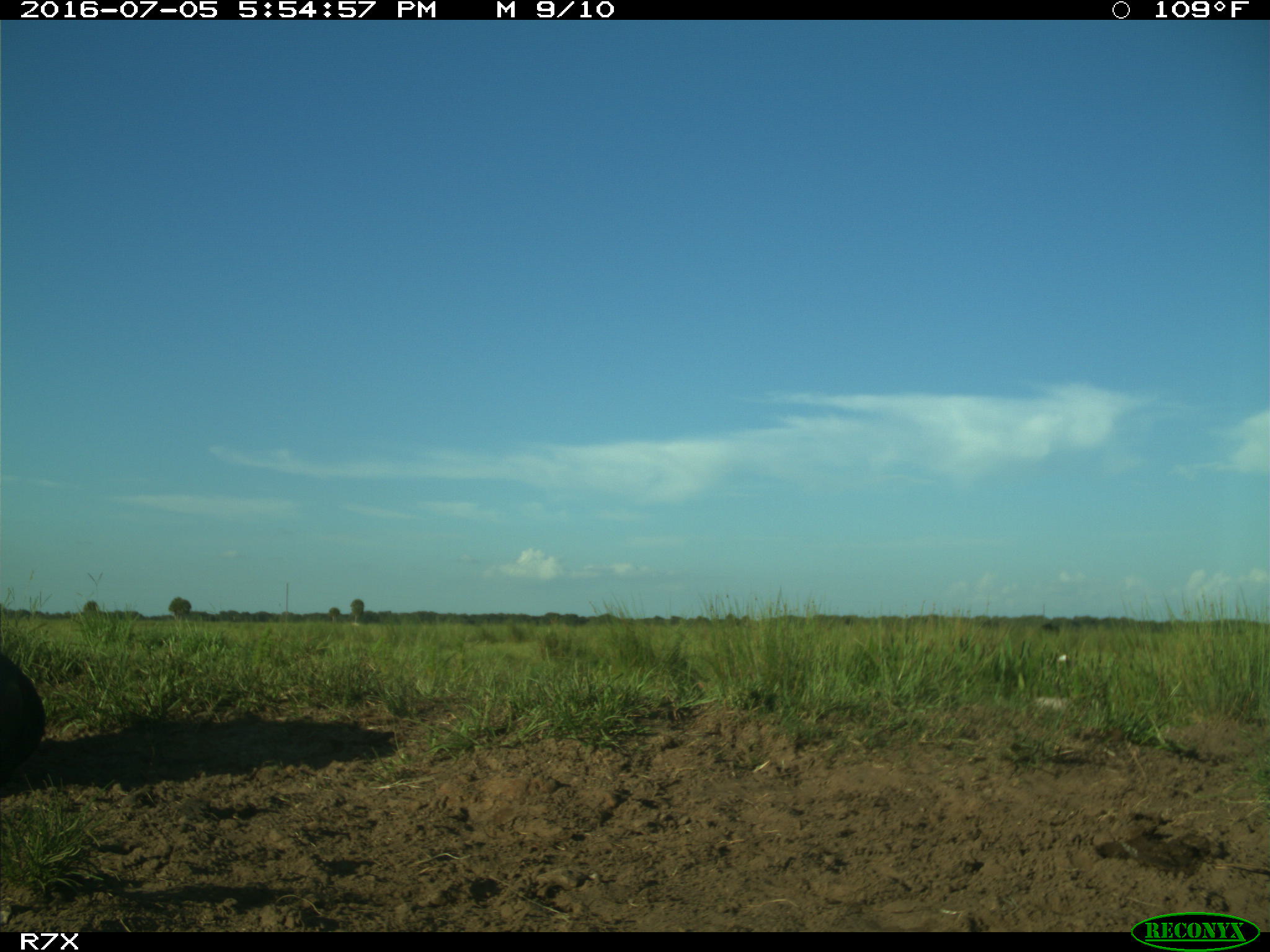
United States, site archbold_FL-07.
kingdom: Animalia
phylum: Chordata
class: Mammalia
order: Artiodactyla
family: Bovidae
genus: Bos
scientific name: Bos taurus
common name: domestic cow